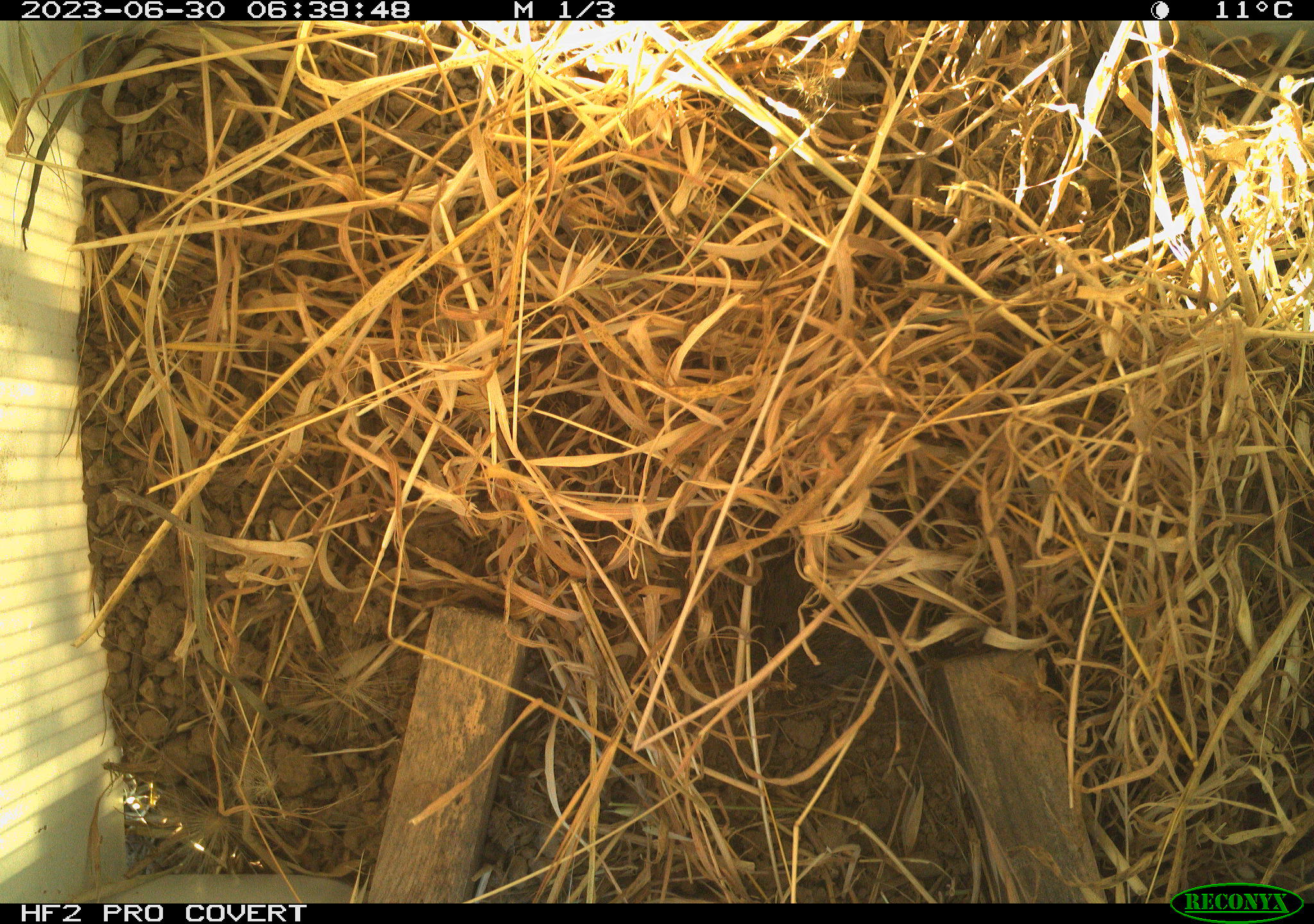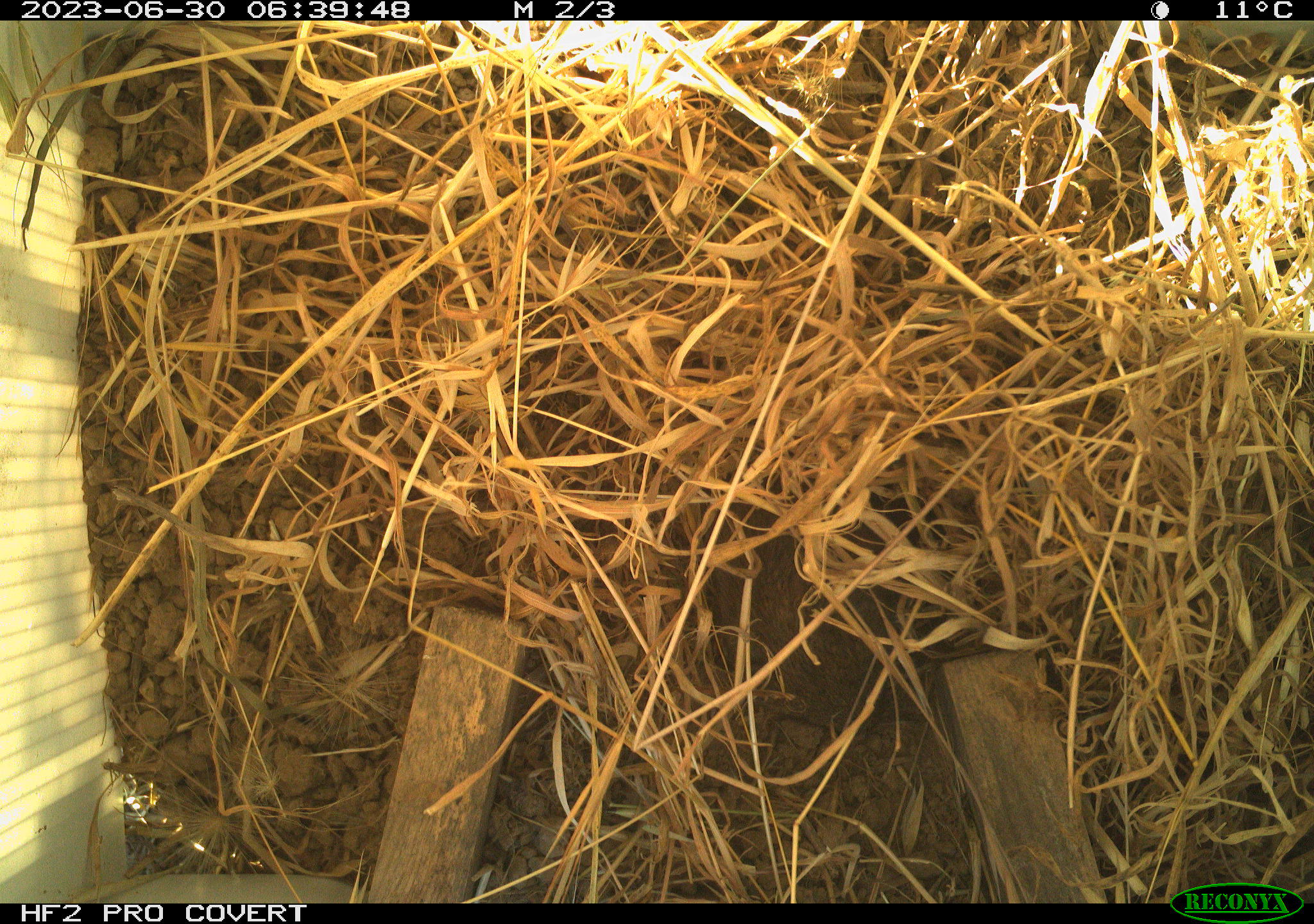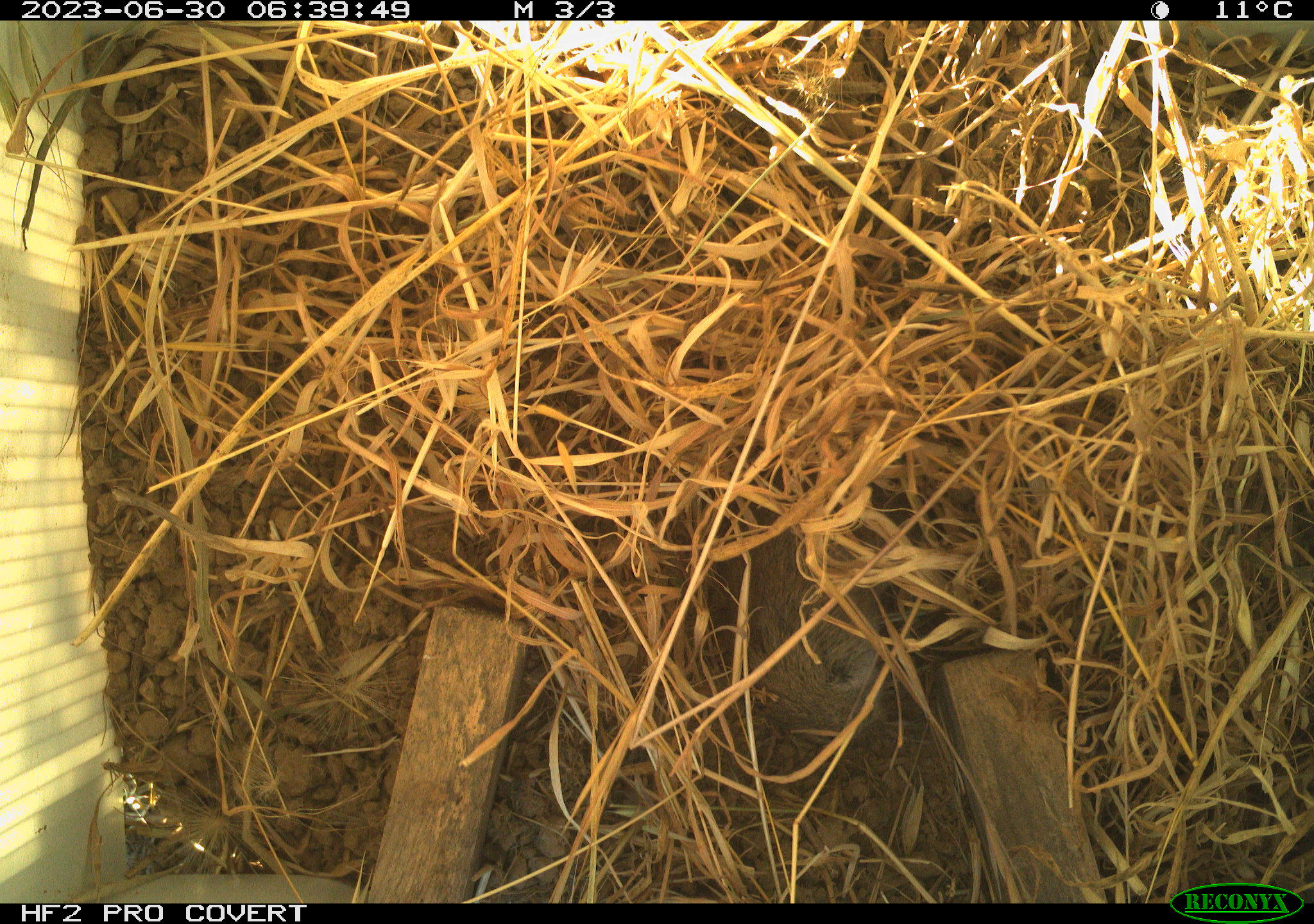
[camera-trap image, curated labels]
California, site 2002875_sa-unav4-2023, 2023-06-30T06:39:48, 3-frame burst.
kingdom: Animalia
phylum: Chordata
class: Mammalia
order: Rodentia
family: Cricetidae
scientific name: Arvicolinae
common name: voles, lemmings, and muskrats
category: arvicolinae subfamily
Arvicolinae subfamily (voles, lemmings, and muskrats) (Arvicolinae).